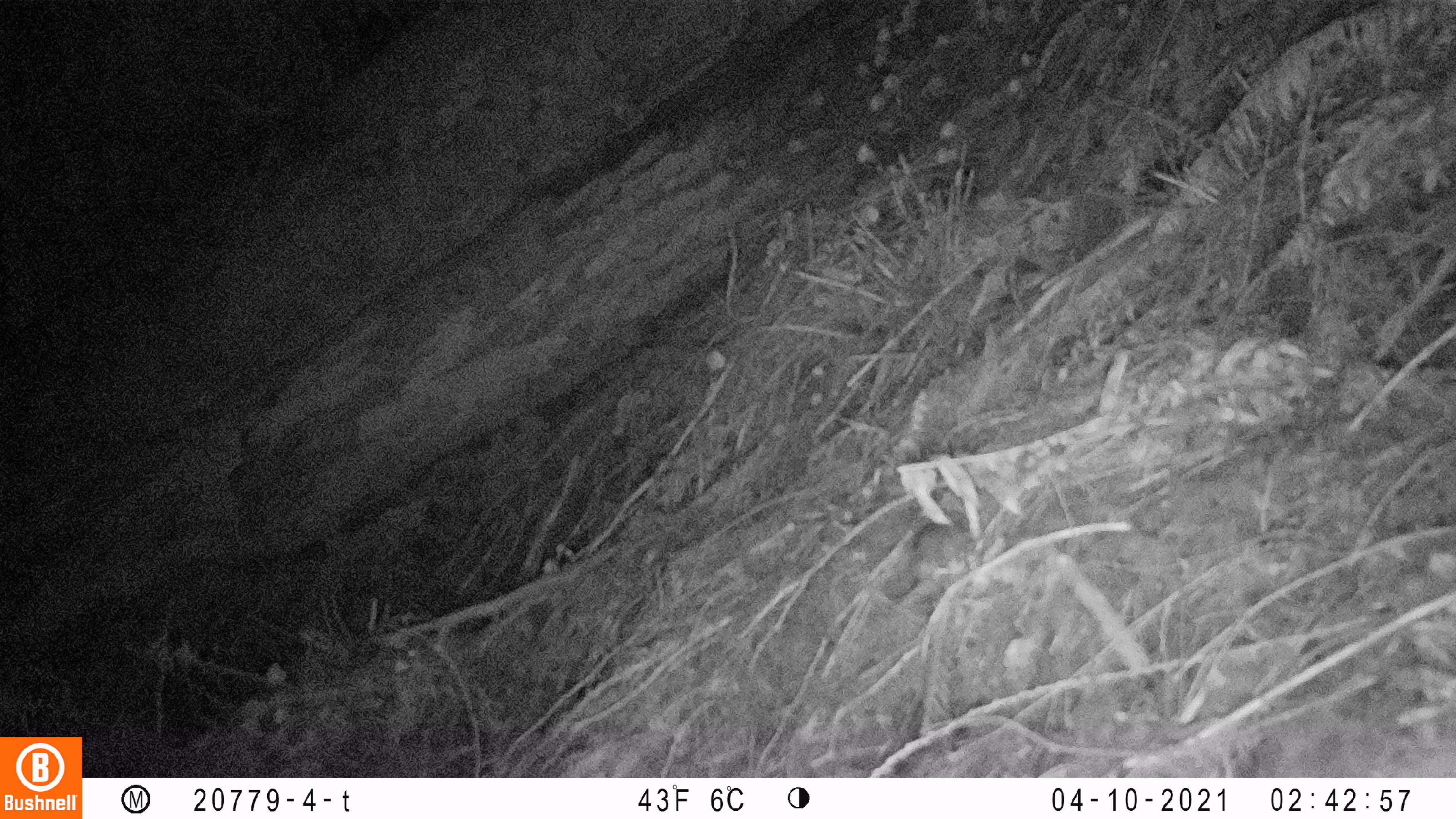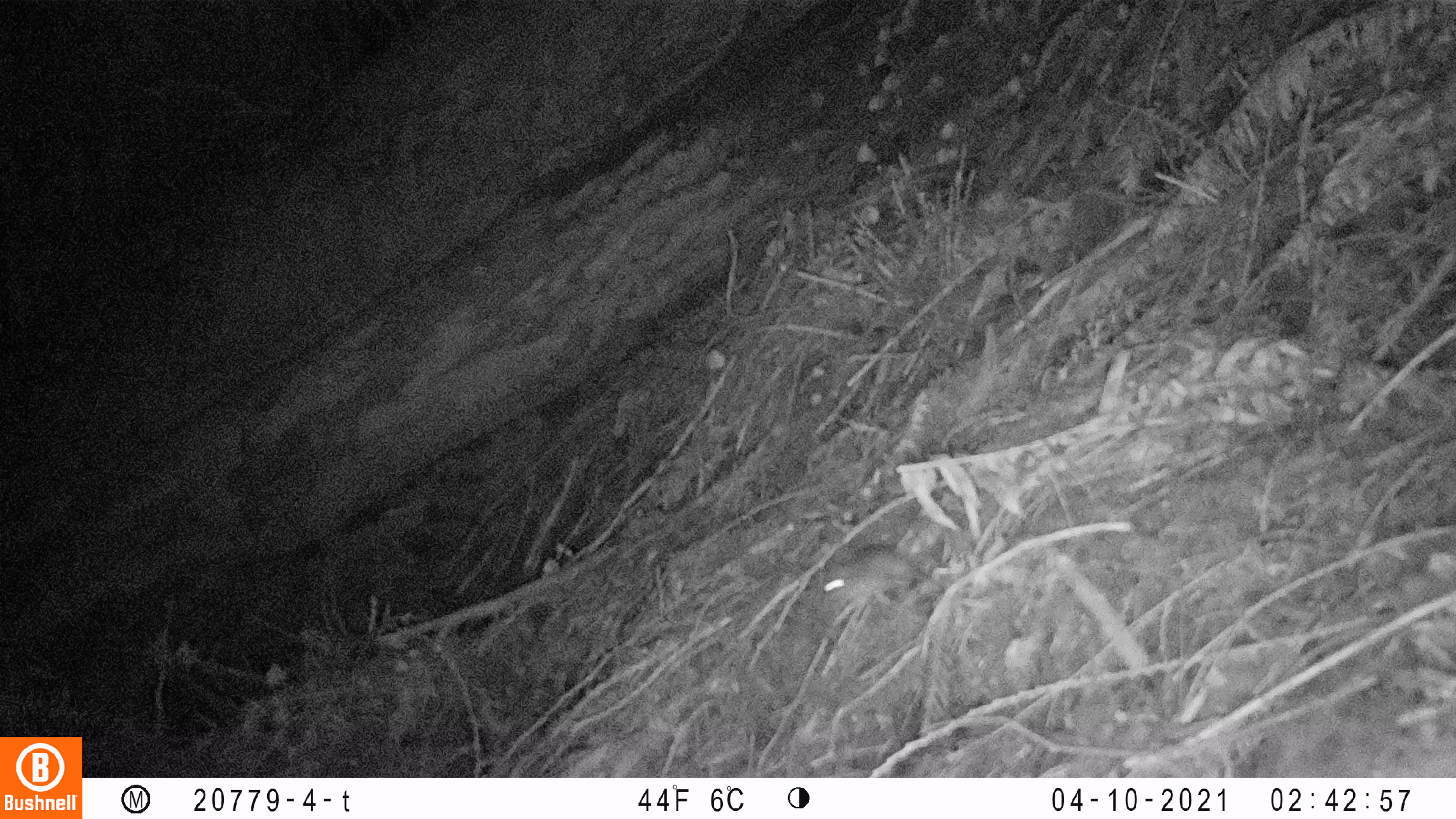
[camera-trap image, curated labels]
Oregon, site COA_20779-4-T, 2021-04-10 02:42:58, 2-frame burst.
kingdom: Animalia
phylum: Chordata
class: Mammalia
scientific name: Mammalia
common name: small mammal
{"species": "small mammal (Mammalia)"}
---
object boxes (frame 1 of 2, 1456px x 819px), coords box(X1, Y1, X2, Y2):
small mammal: box(864, 493, 1026, 618)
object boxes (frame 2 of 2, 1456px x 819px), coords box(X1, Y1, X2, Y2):
small mammal: box(787, 524, 992, 643)